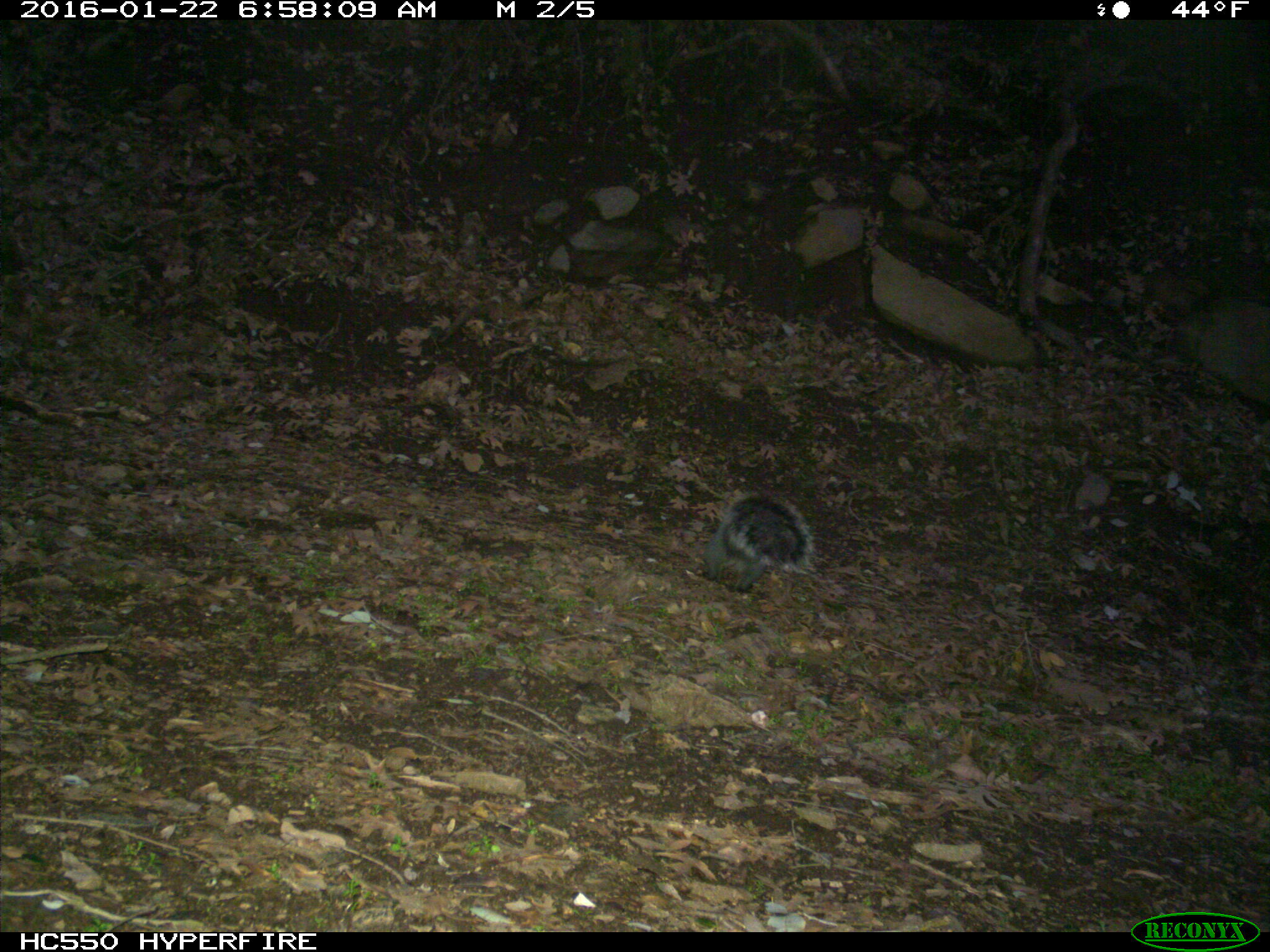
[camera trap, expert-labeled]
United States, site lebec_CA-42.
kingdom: Animalia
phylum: Chordata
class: Mammalia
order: Rodentia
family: Sciuridae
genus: Sciurus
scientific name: Sciurus carolinensis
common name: eastern gray squirrel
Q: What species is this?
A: Sciurus carolinensis (eastern gray squirrel).